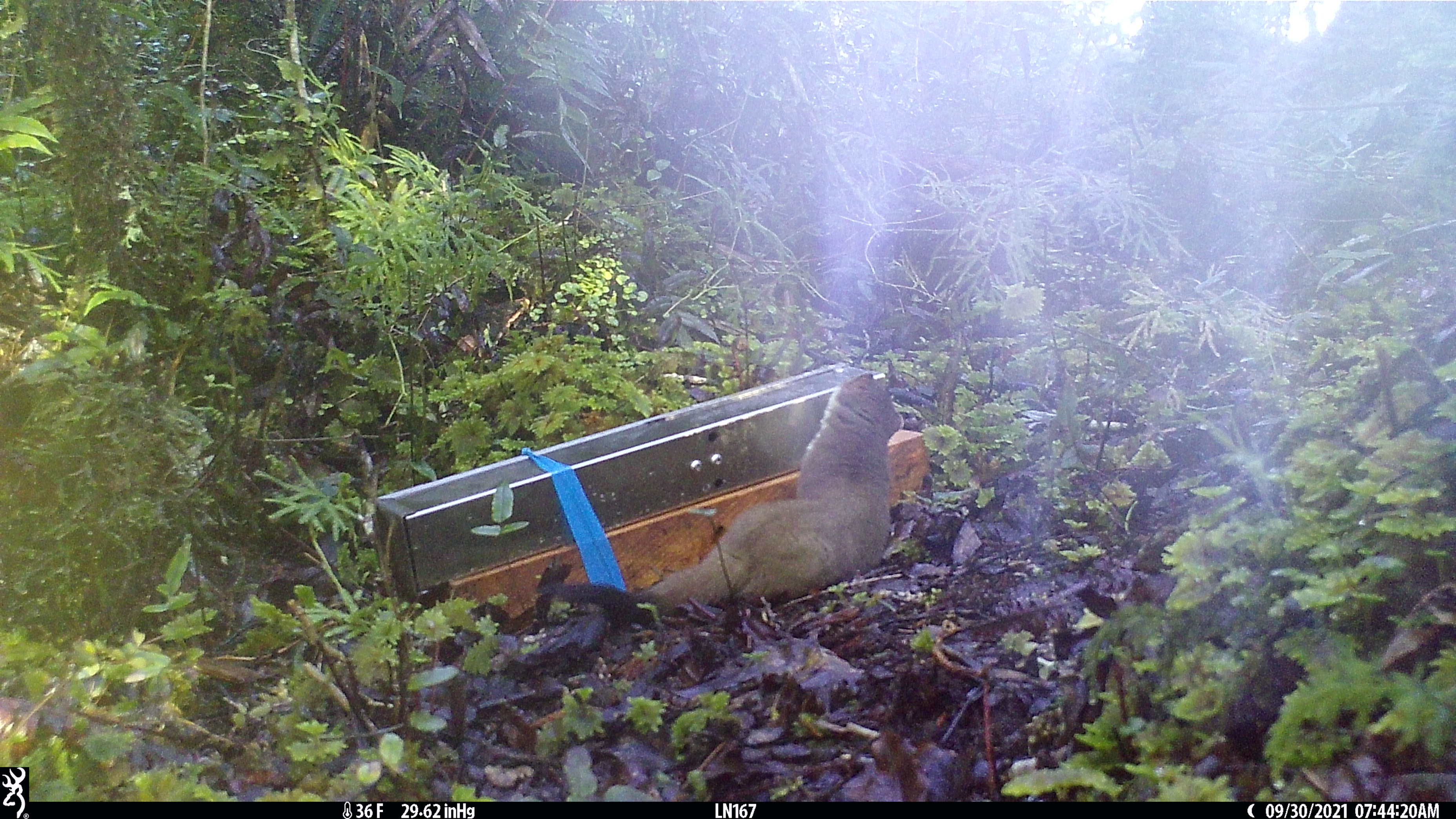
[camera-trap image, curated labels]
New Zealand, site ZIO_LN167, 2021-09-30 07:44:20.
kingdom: Animalia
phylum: Chordata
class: Mammalia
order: Carnivora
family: Mustelidae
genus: Mustela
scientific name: Mustela erminea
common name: stoat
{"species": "stoat (Mustela erminea)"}